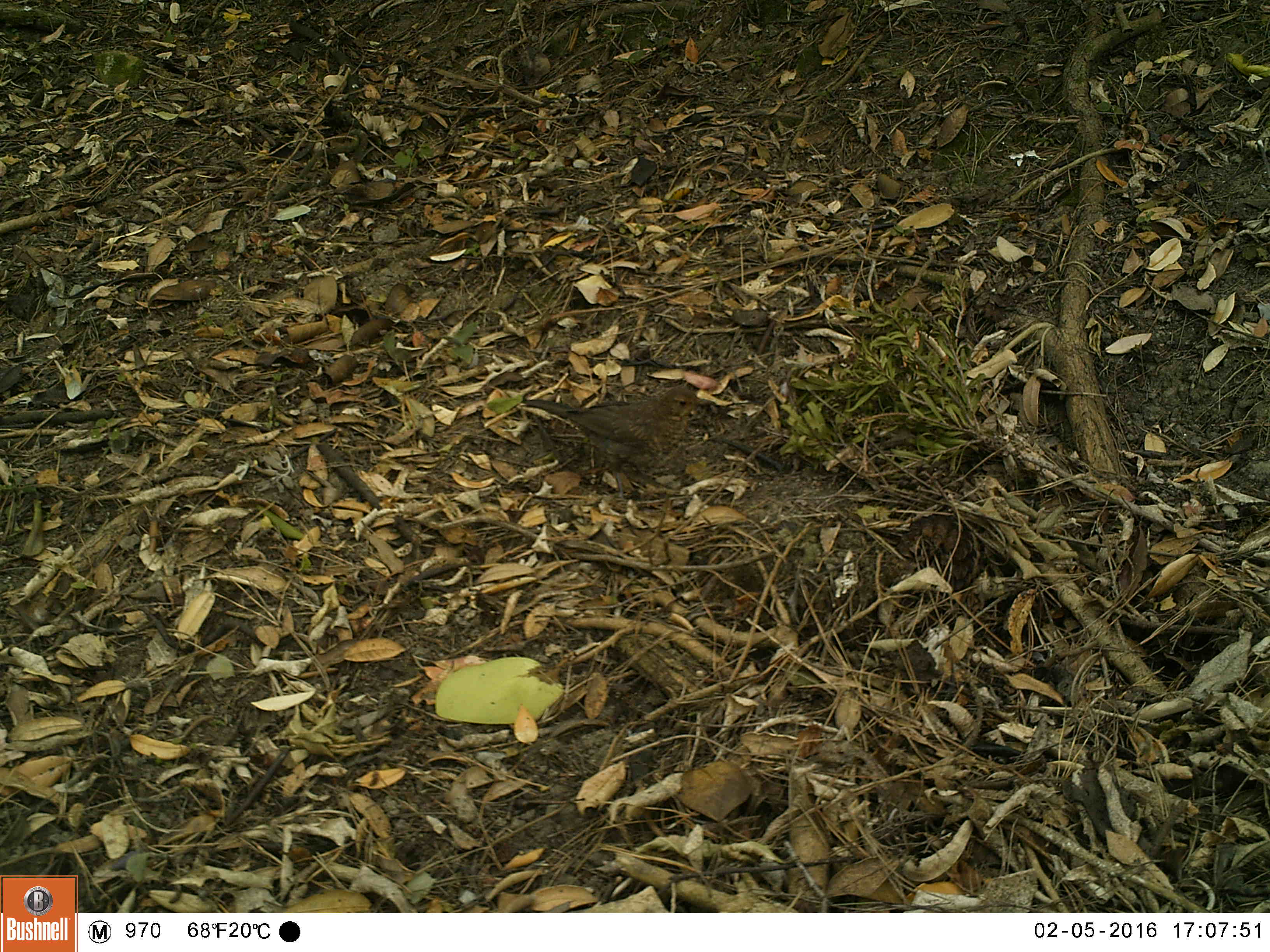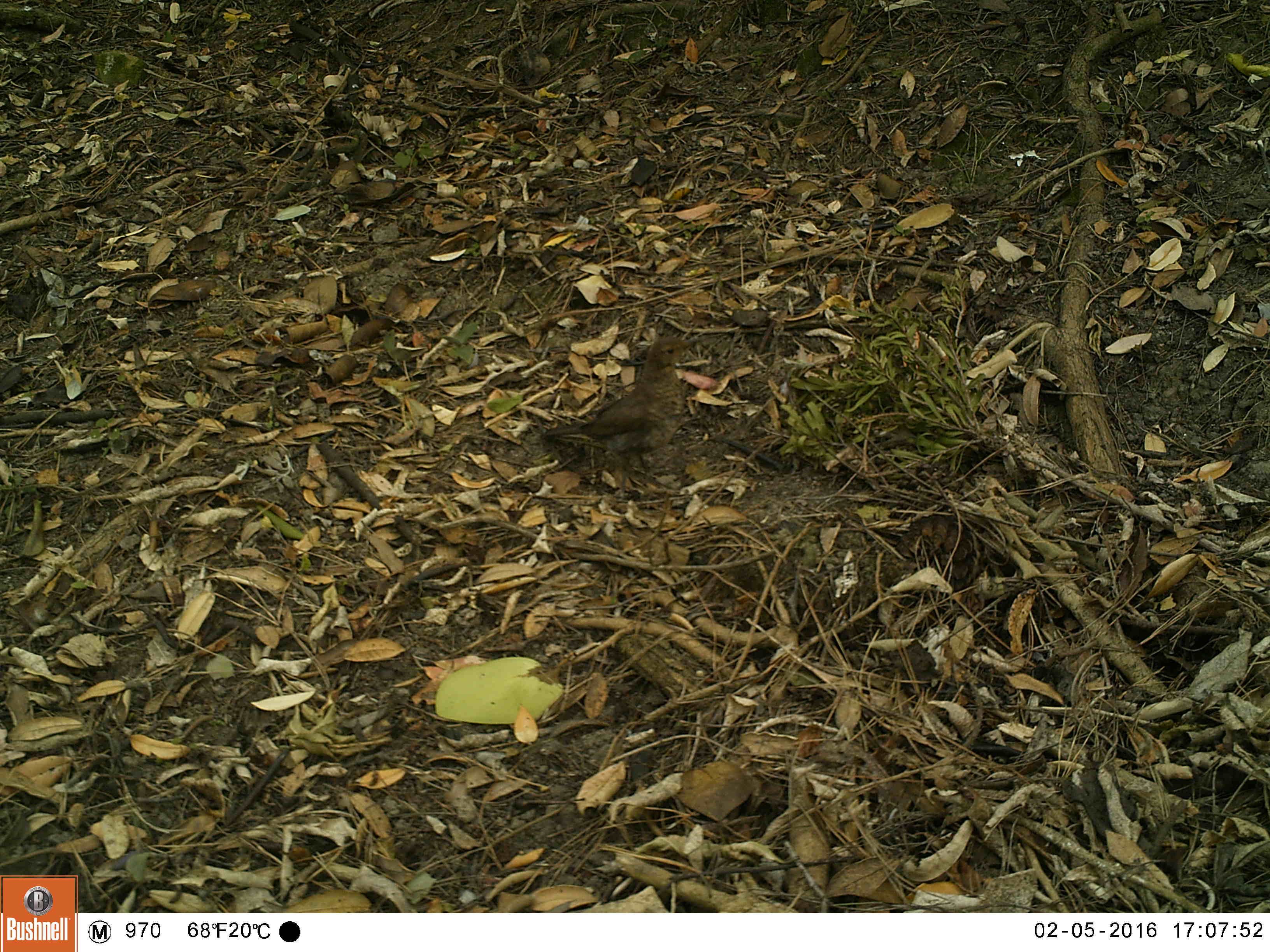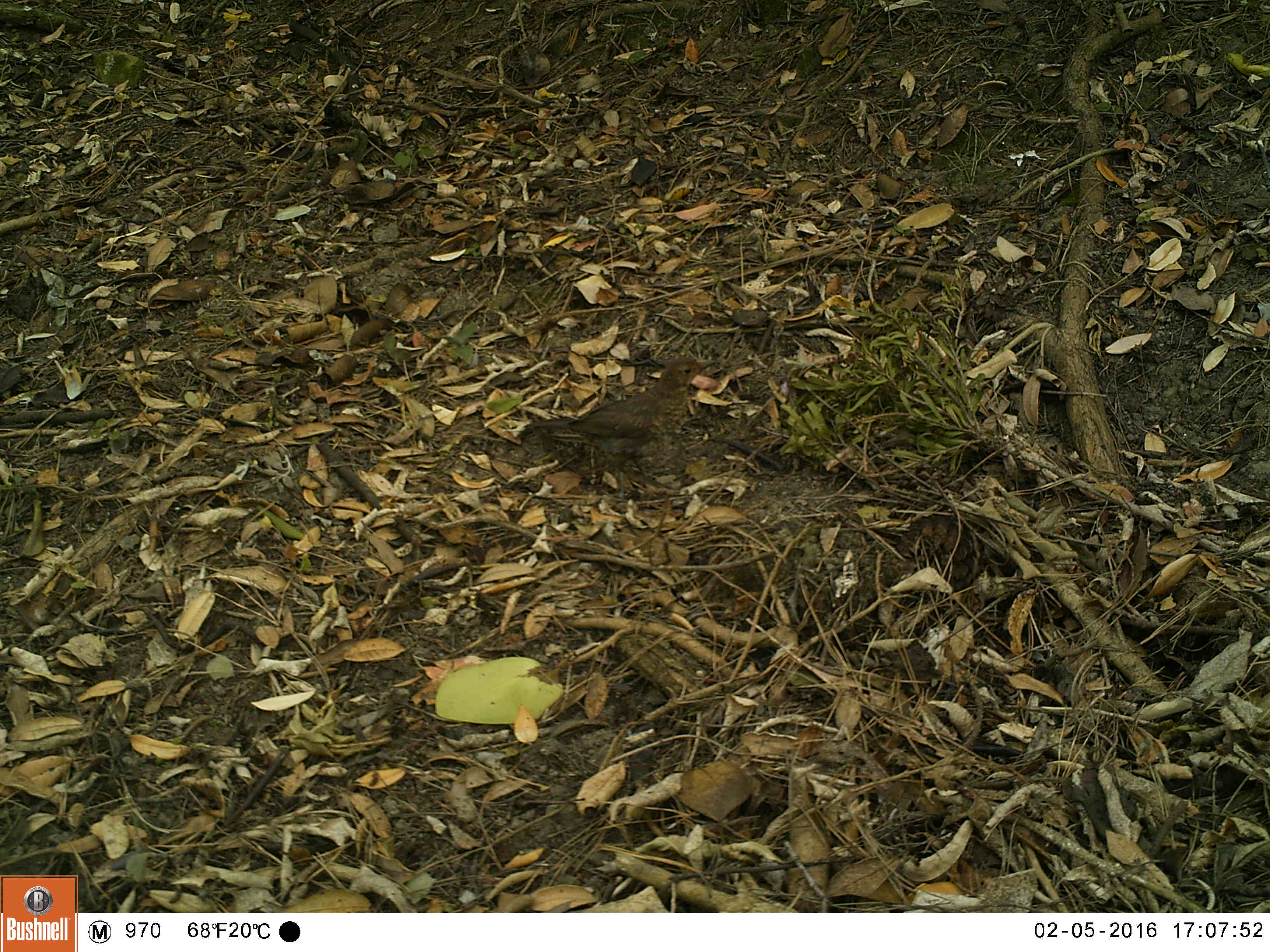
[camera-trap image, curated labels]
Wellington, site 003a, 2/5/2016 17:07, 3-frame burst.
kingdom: Animalia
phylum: Chordata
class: Aves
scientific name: Aves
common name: bird